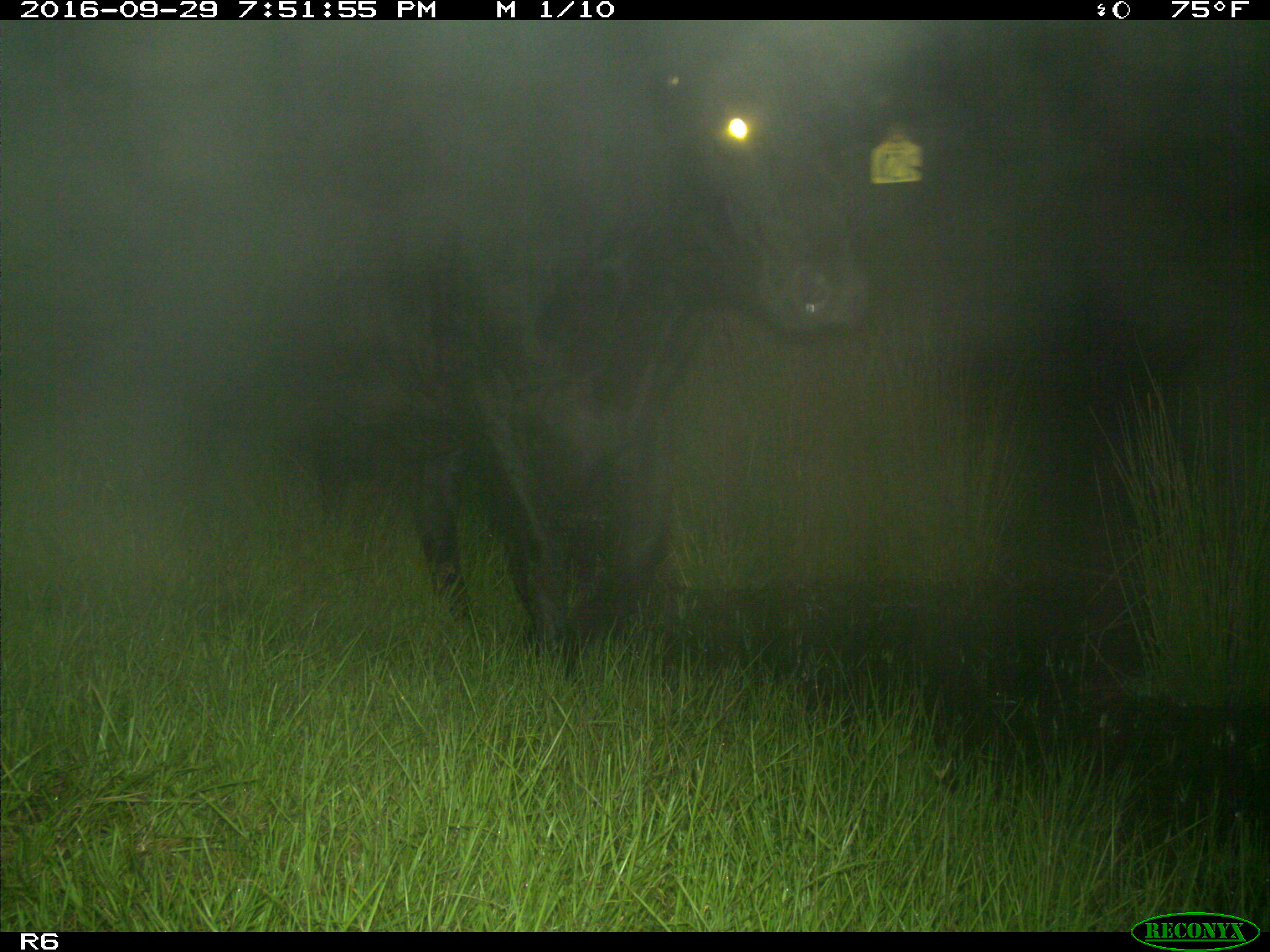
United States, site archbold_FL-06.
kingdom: Animalia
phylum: Chordata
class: Mammalia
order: Artiodactyla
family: Bovidae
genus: Bos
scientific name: Bos taurus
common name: domestic cow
Bos taurus (domestic cow).